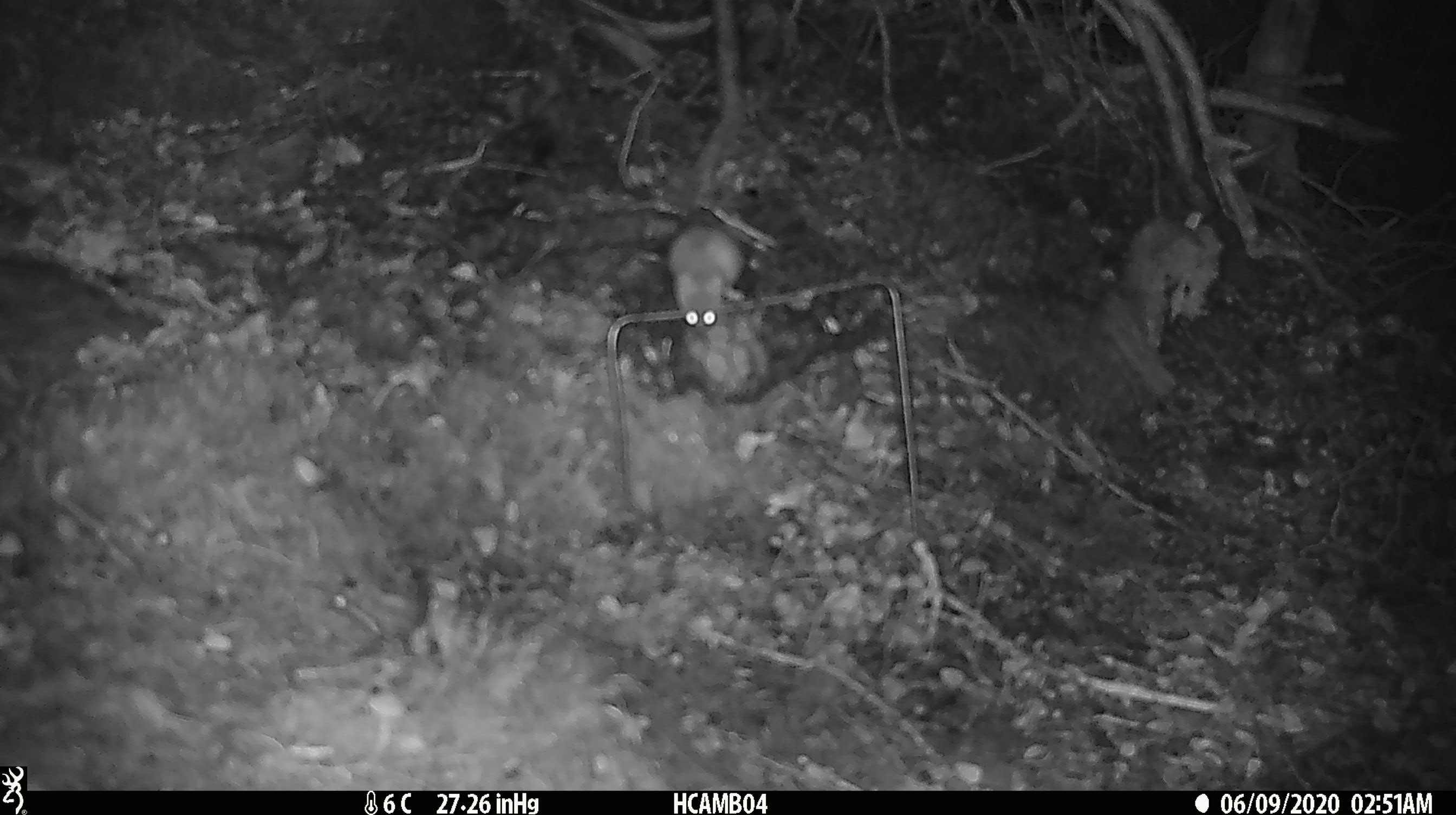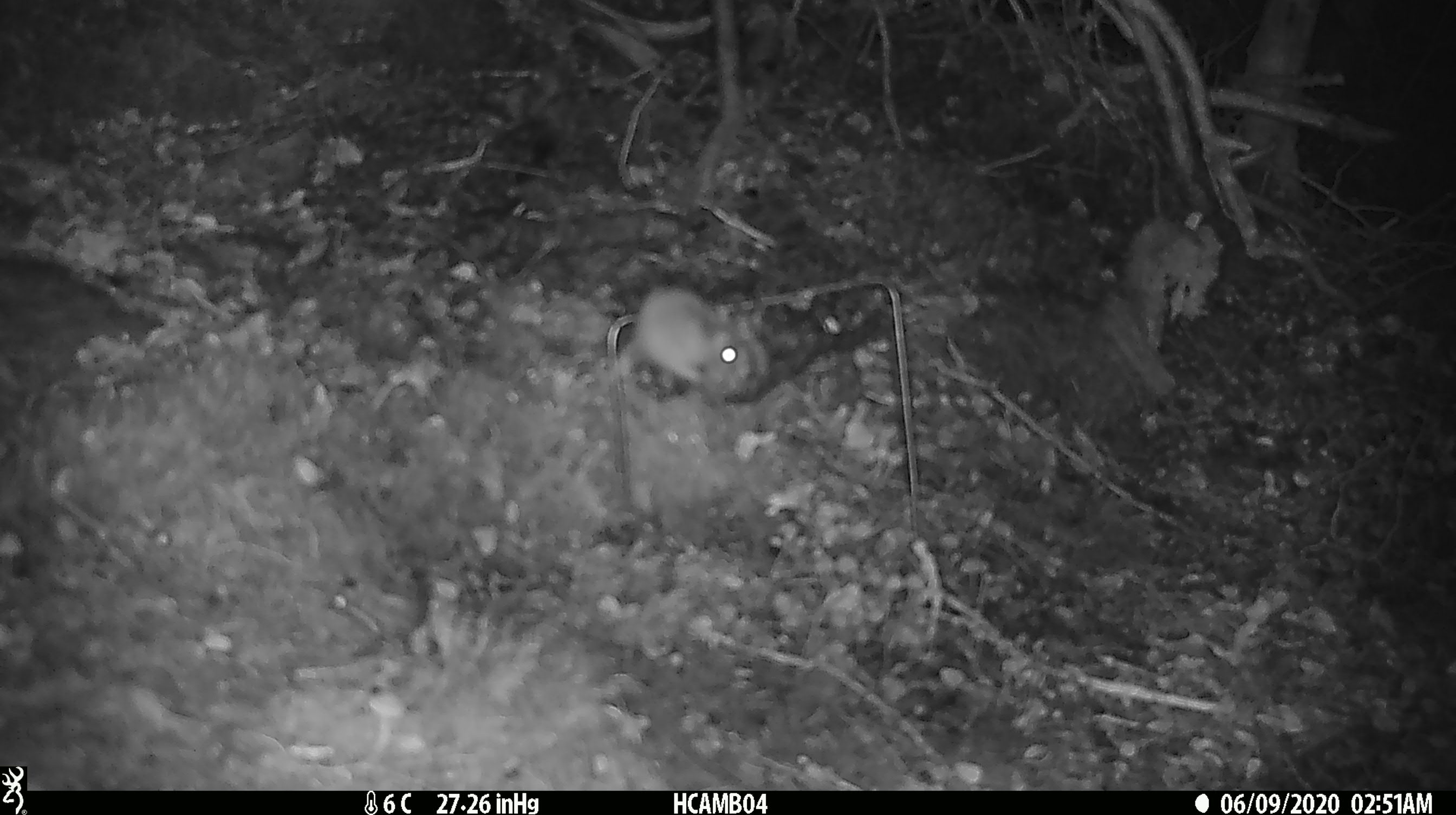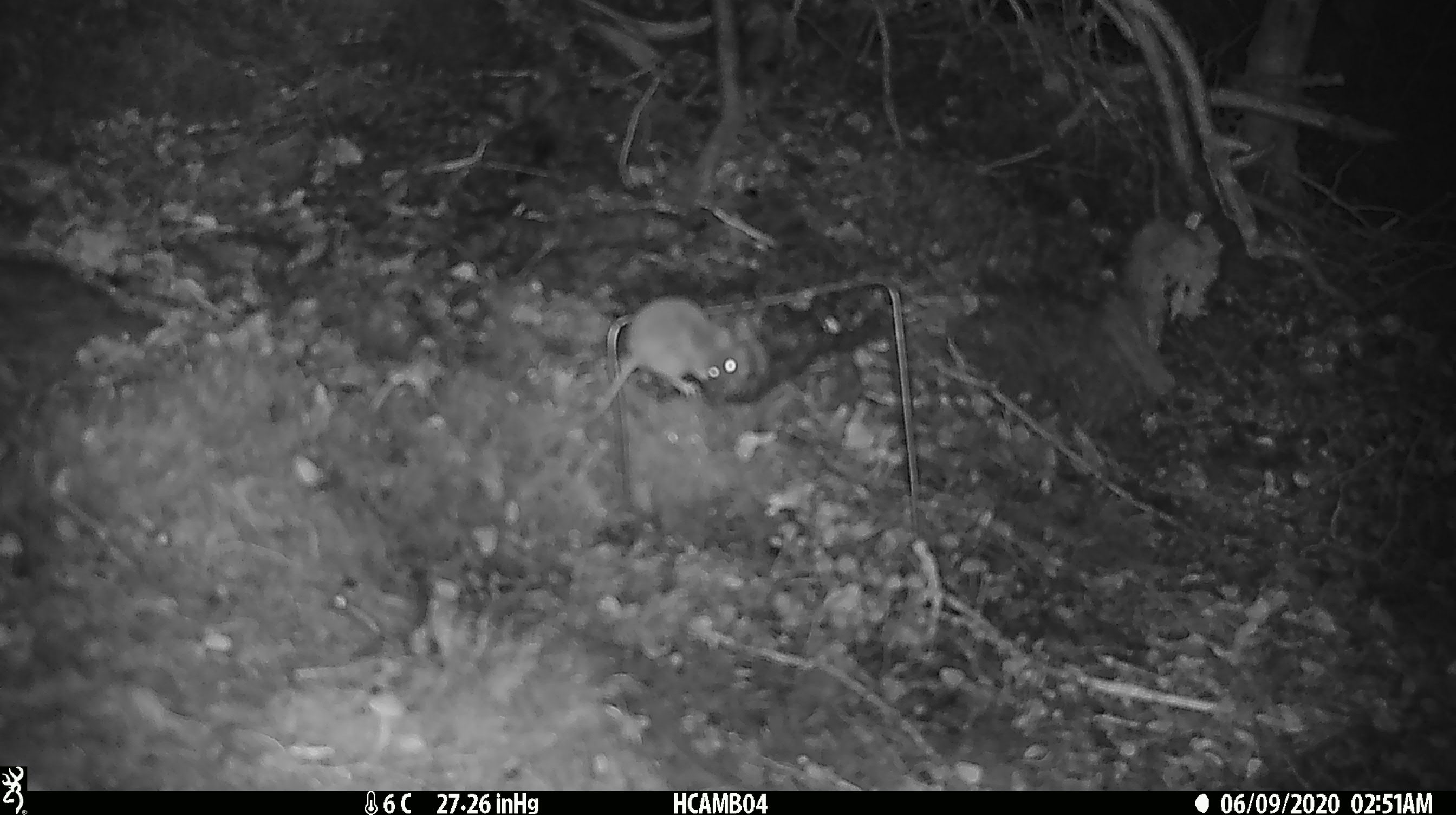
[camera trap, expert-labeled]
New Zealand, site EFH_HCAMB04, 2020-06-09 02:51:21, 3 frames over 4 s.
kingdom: Animalia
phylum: Chordata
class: Mammalia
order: Rodentia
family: Muridae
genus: Mus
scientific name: Mus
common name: mouse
Mouse (Mus).